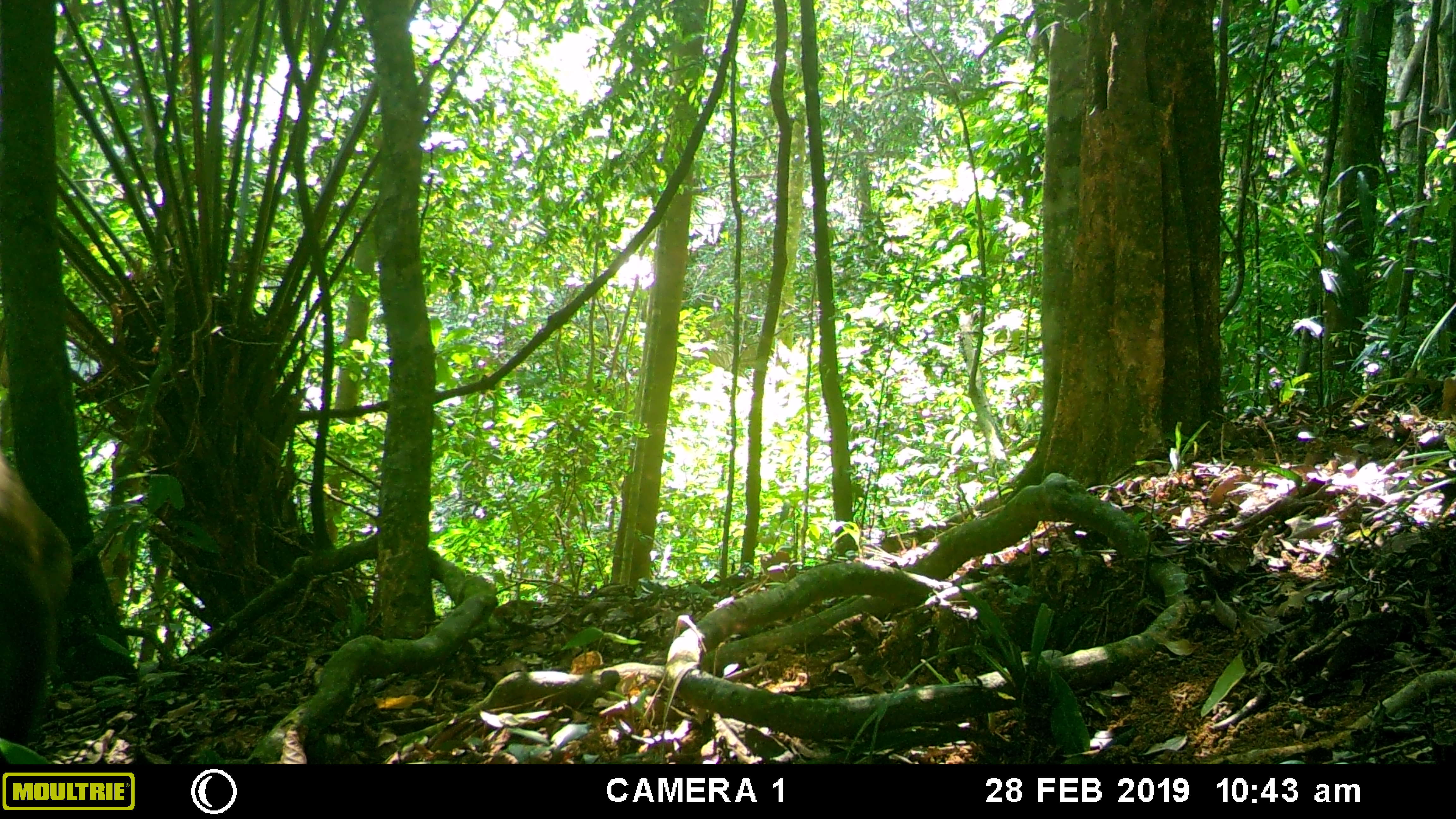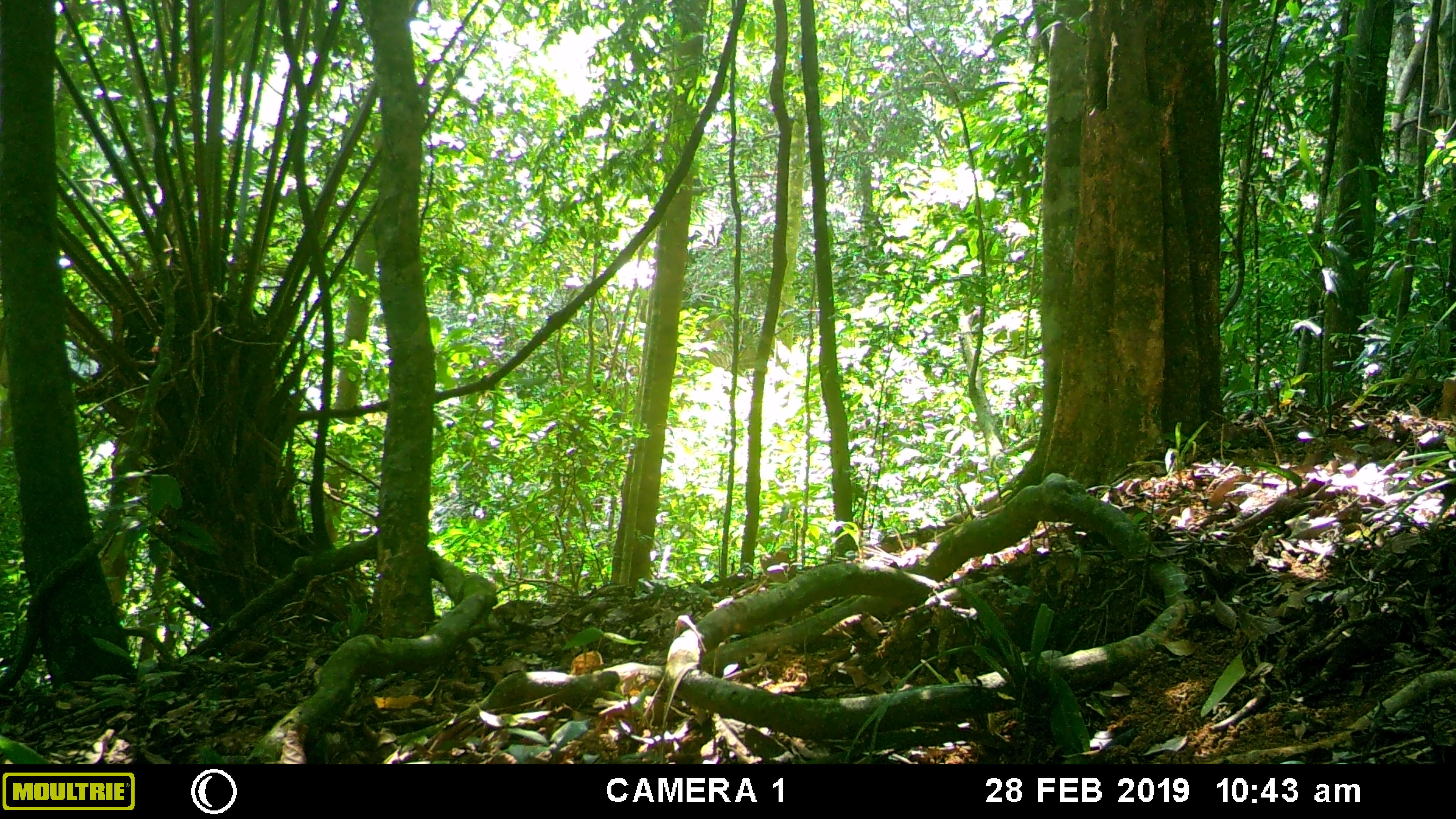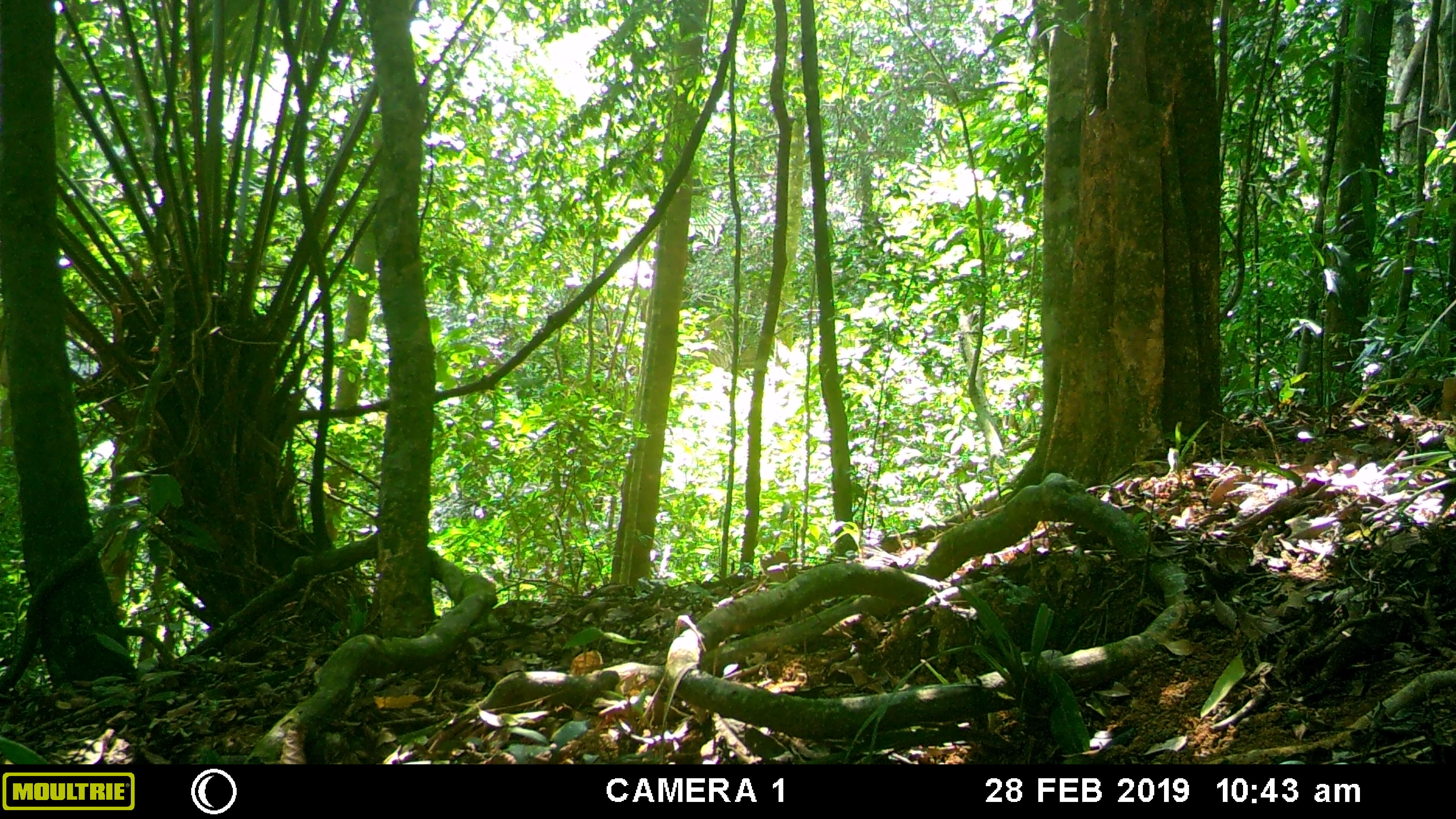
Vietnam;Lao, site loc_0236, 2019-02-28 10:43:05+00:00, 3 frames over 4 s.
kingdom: Animalia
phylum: Chordata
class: Mammalia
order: Primates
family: Cercopithecidae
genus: Macaca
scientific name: Macaca nemestrina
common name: pig-tailed macaque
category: pig tailed macaque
Pig tailed macaque (pig-tailed macaque) (Macaca nemestrina). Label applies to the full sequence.